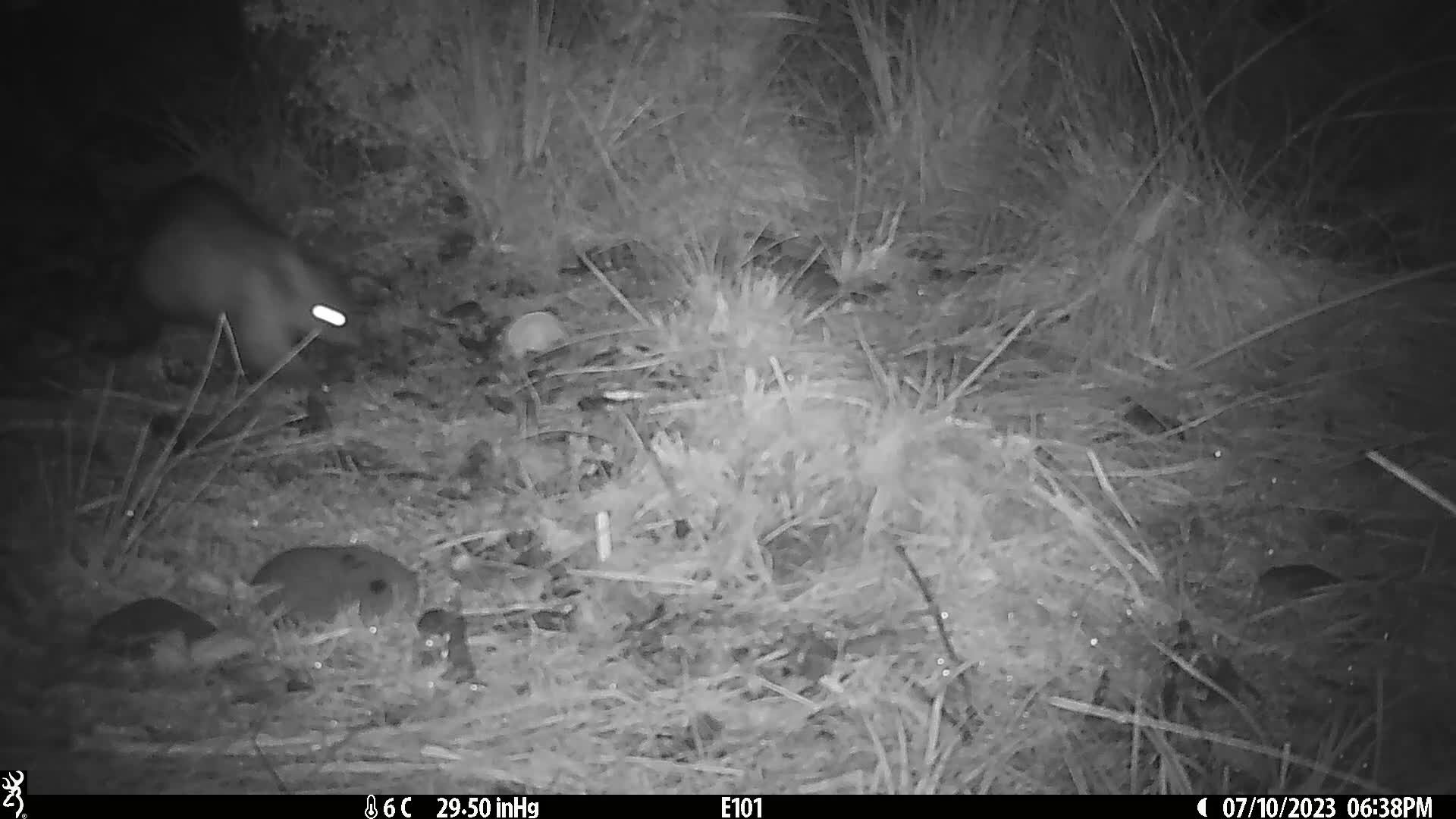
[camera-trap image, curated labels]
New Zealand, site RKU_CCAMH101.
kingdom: Animalia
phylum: Chordata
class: Mammalia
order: Diprotodontia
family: Phalangeridae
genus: Trichosurus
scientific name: Trichosurus vulpecula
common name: common brushtail possum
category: possum